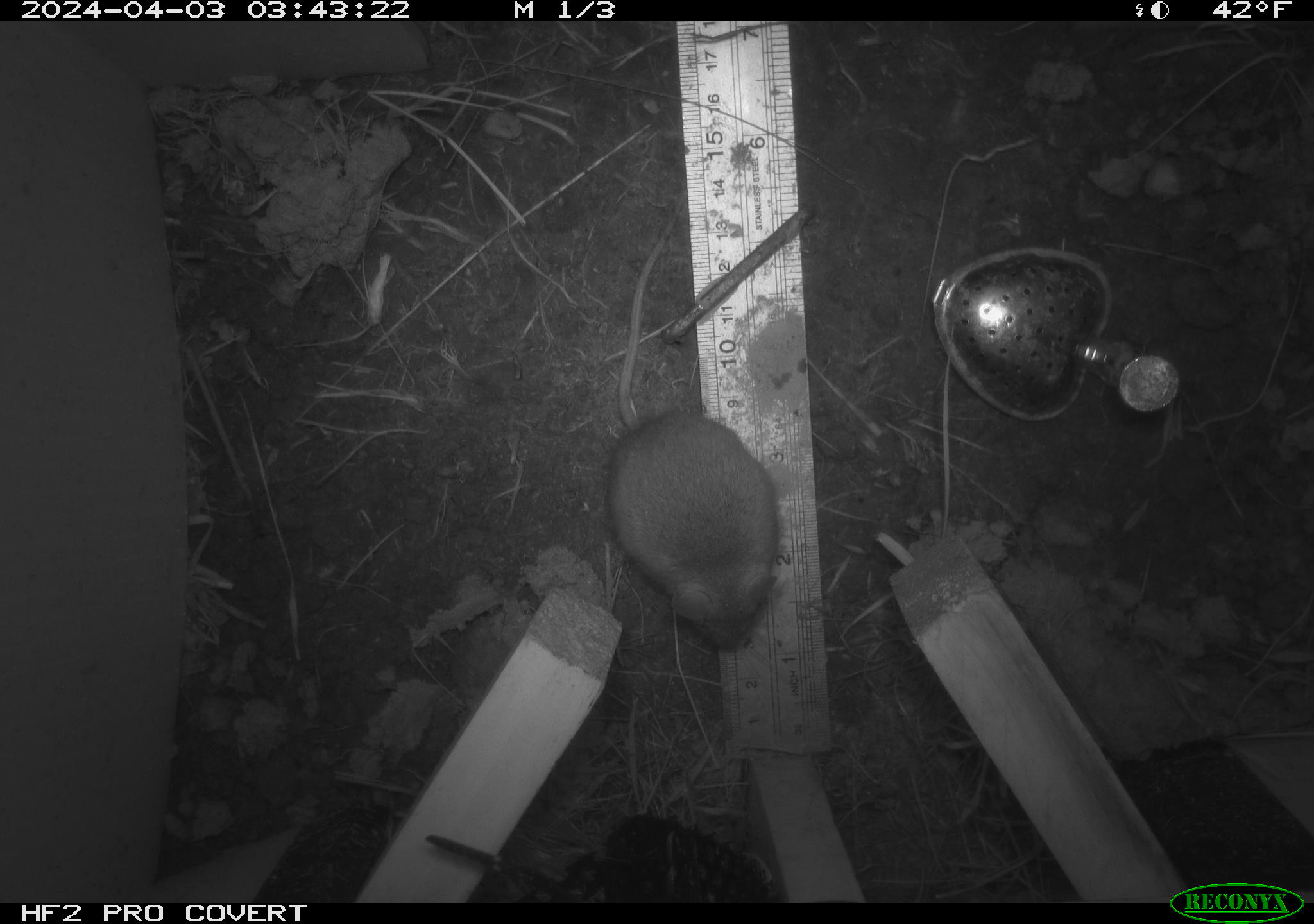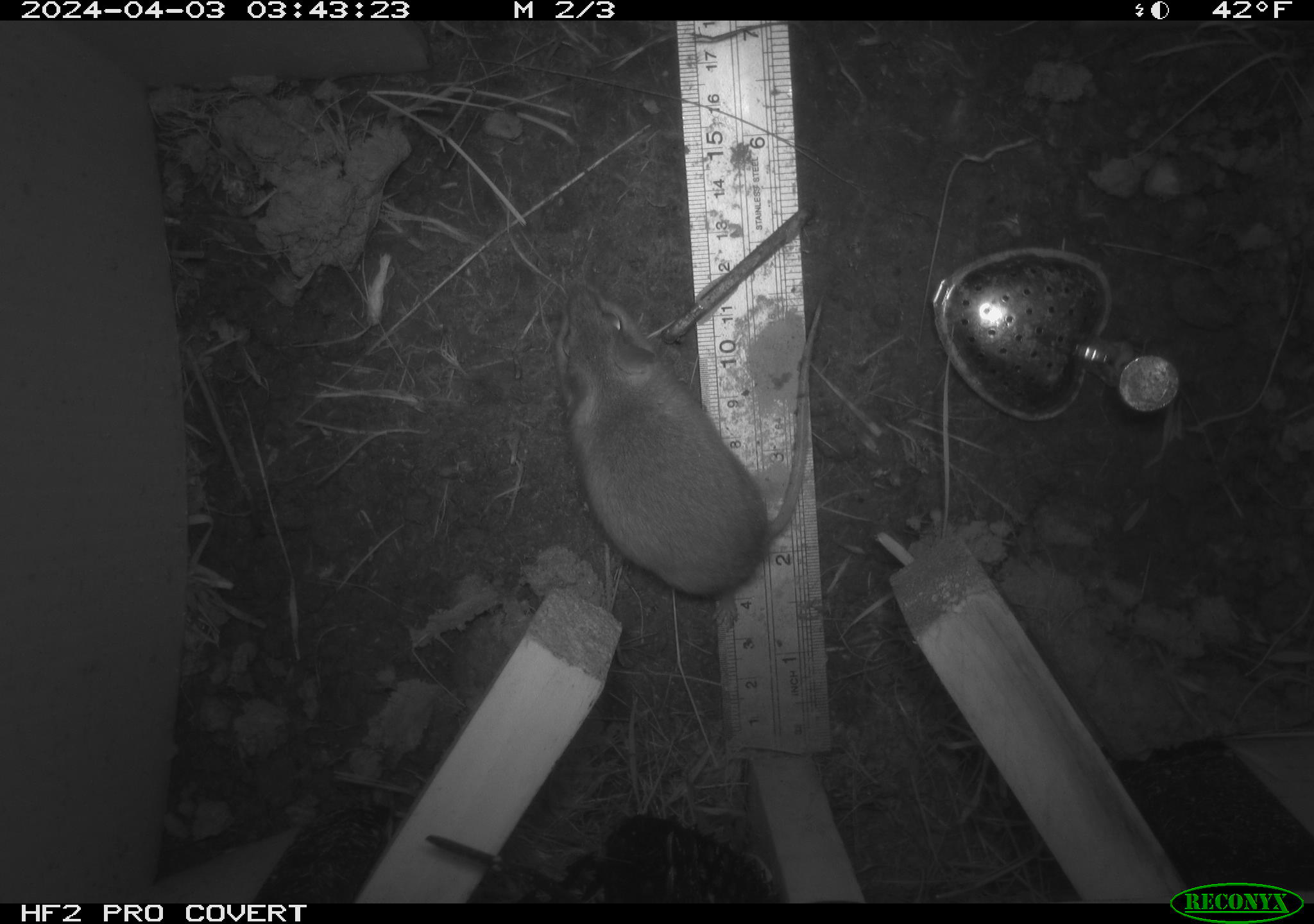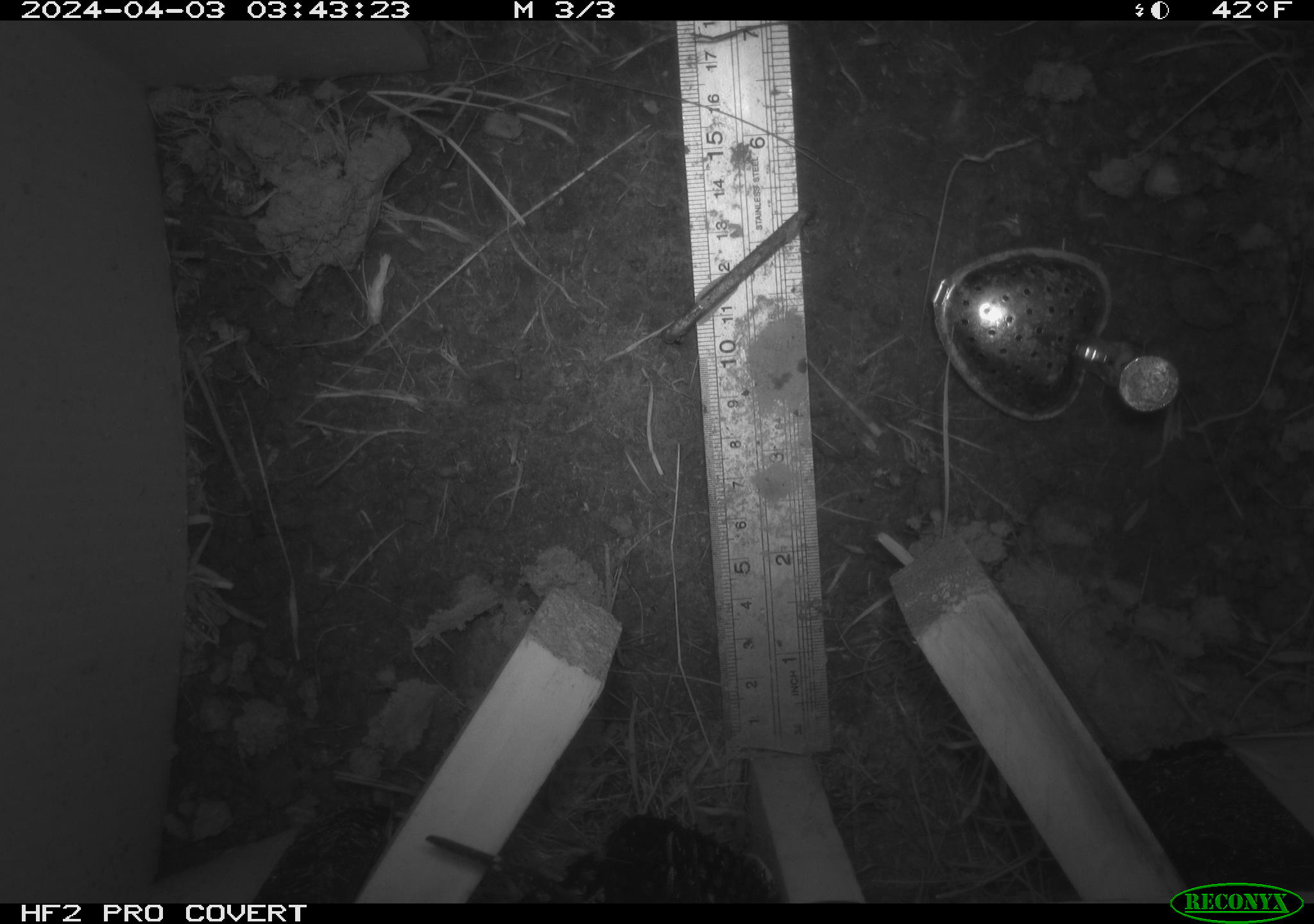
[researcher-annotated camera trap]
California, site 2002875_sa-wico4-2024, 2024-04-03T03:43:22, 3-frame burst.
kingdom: Animalia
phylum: Chordata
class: Mammalia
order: Rodentia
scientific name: Rodentia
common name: rodent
Rodent (Rodentia).